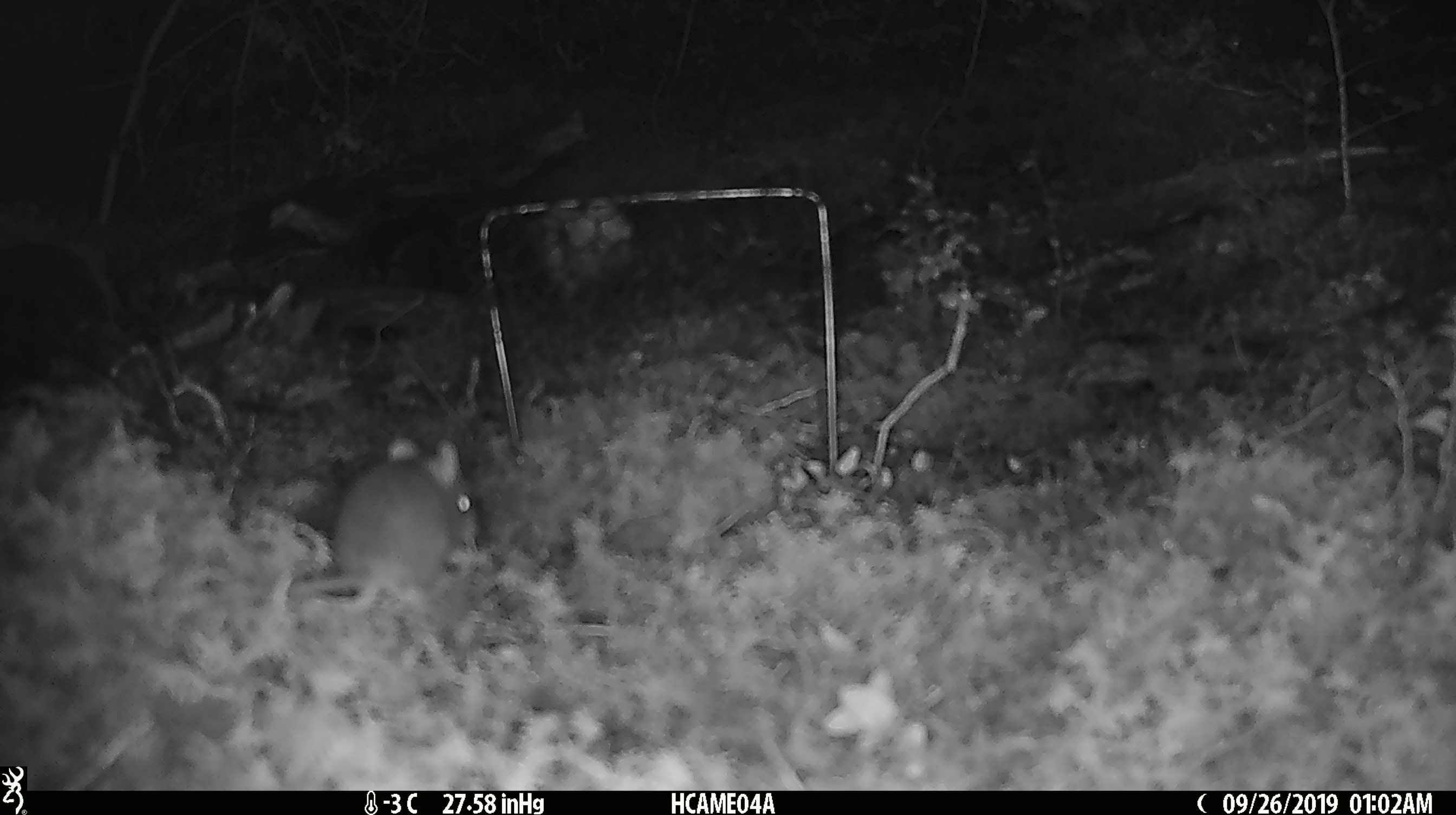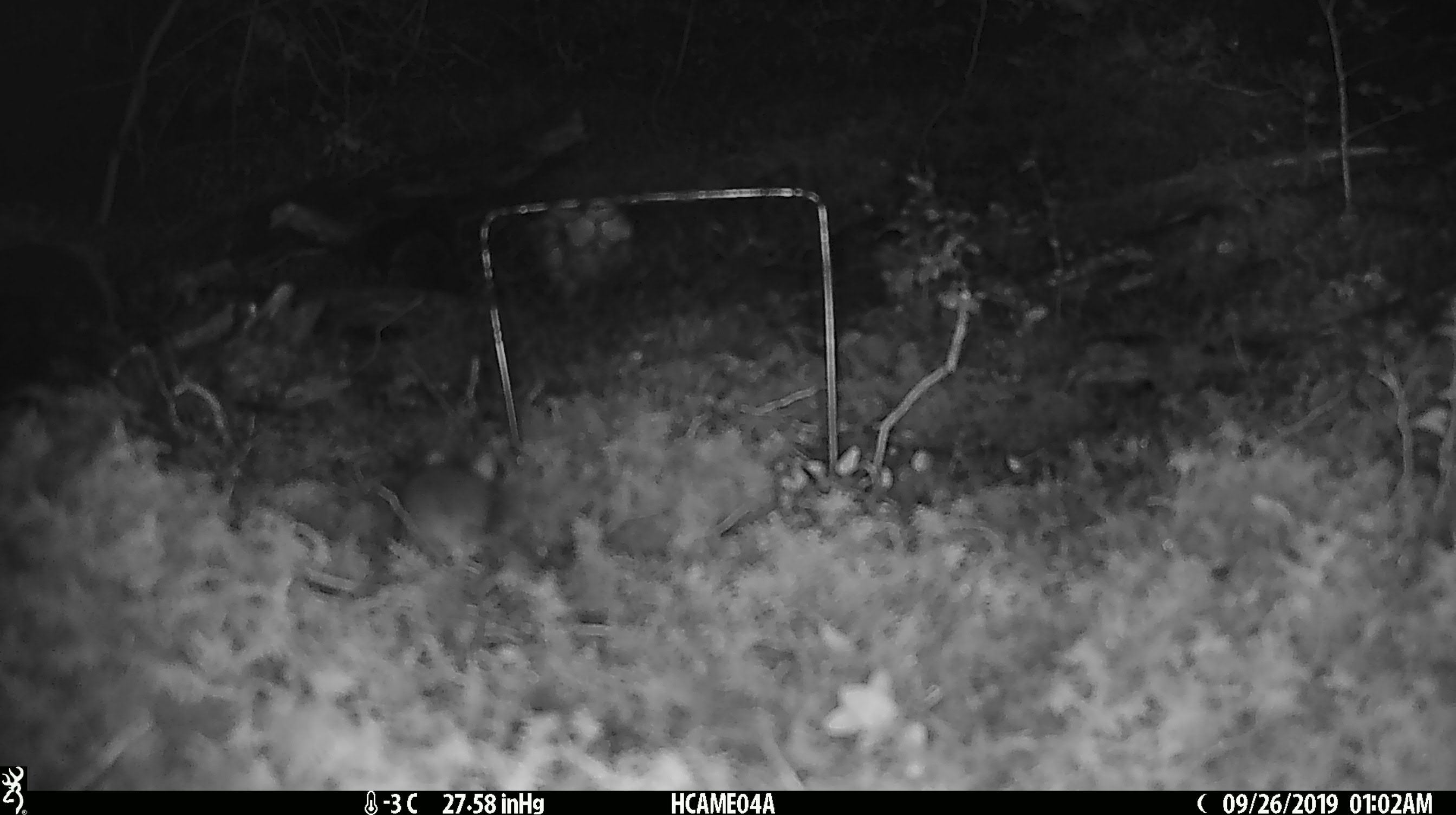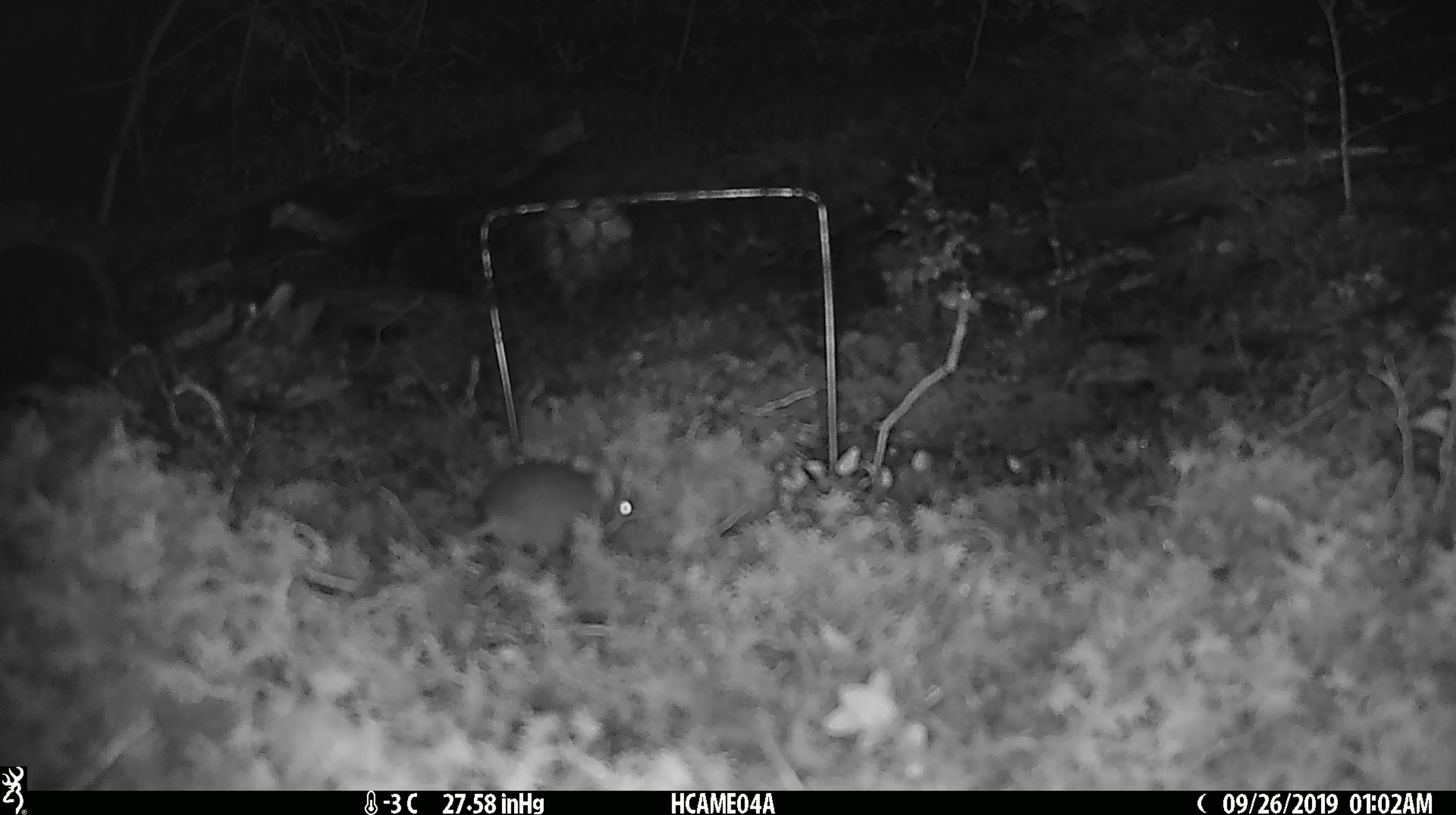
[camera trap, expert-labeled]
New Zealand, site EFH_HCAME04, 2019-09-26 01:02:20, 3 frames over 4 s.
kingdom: Animalia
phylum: Chordata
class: Mammalia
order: Rodentia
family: Muridae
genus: Mus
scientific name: Mus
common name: mouse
Mouse (Mus).